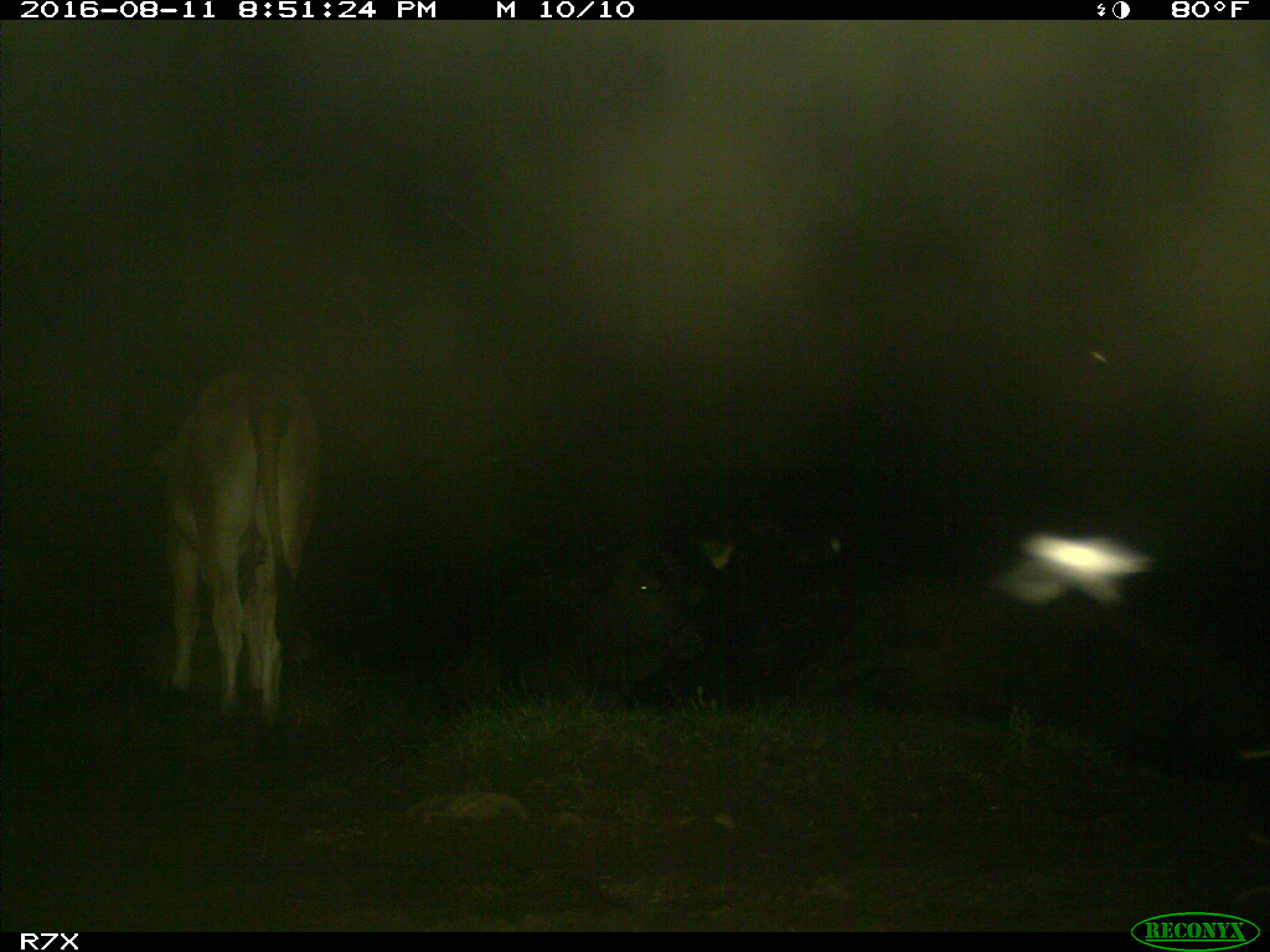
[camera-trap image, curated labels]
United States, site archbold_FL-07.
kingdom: Animalia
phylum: Chordata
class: Mammalia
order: Artiodactyla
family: Bovidae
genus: Bos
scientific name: Bos taurus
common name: domestic cow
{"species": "Bos taurus (domestic cow)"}